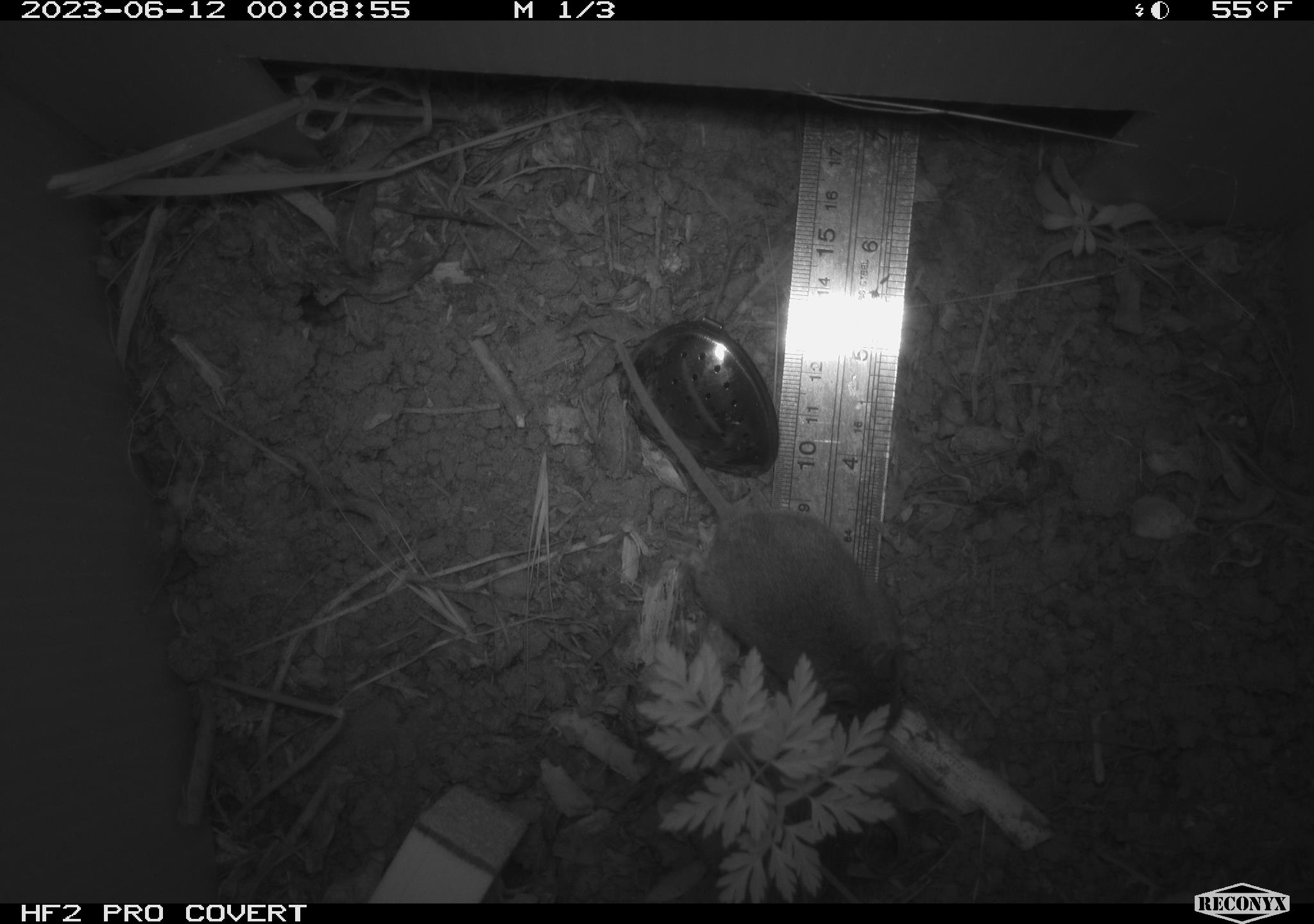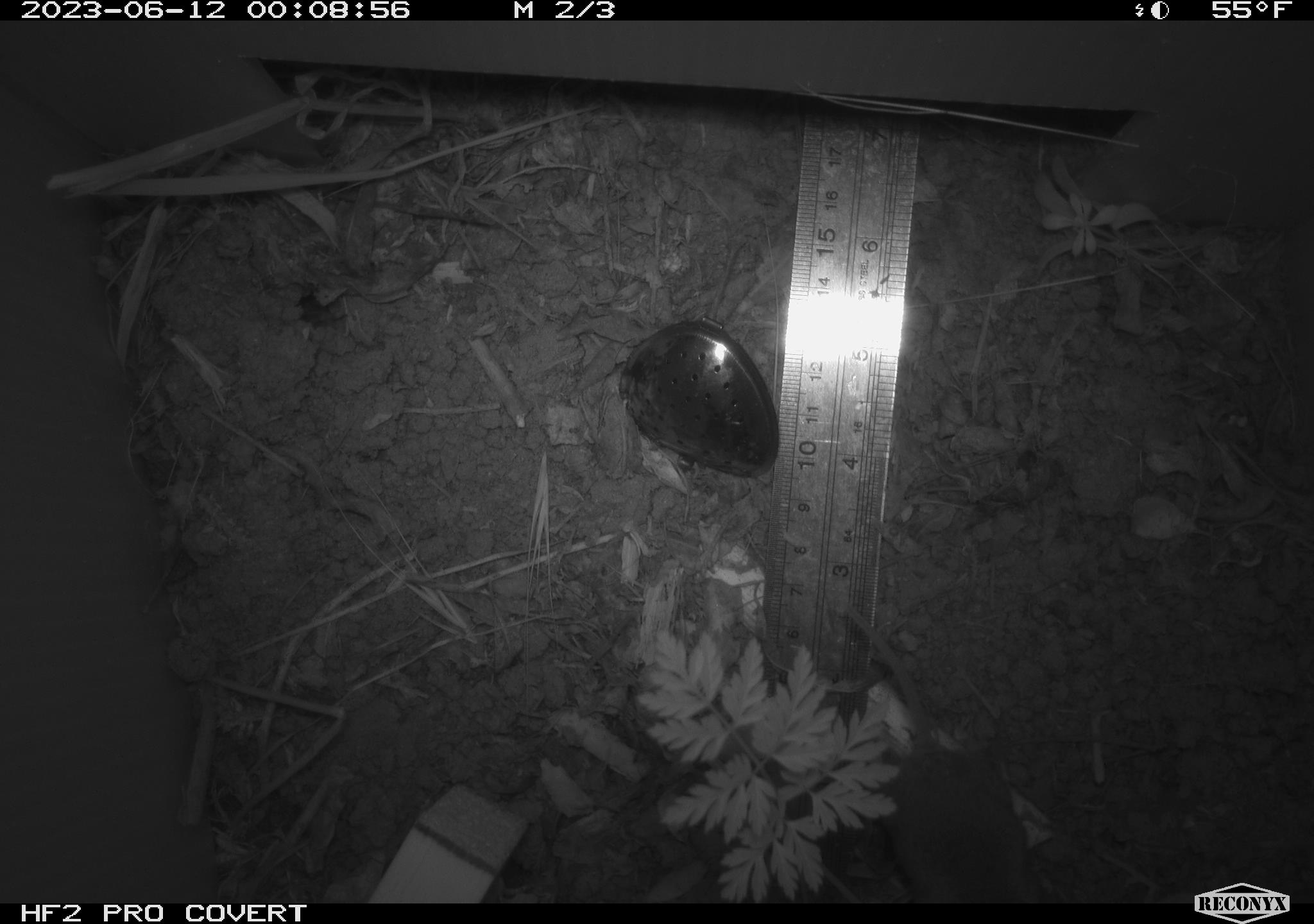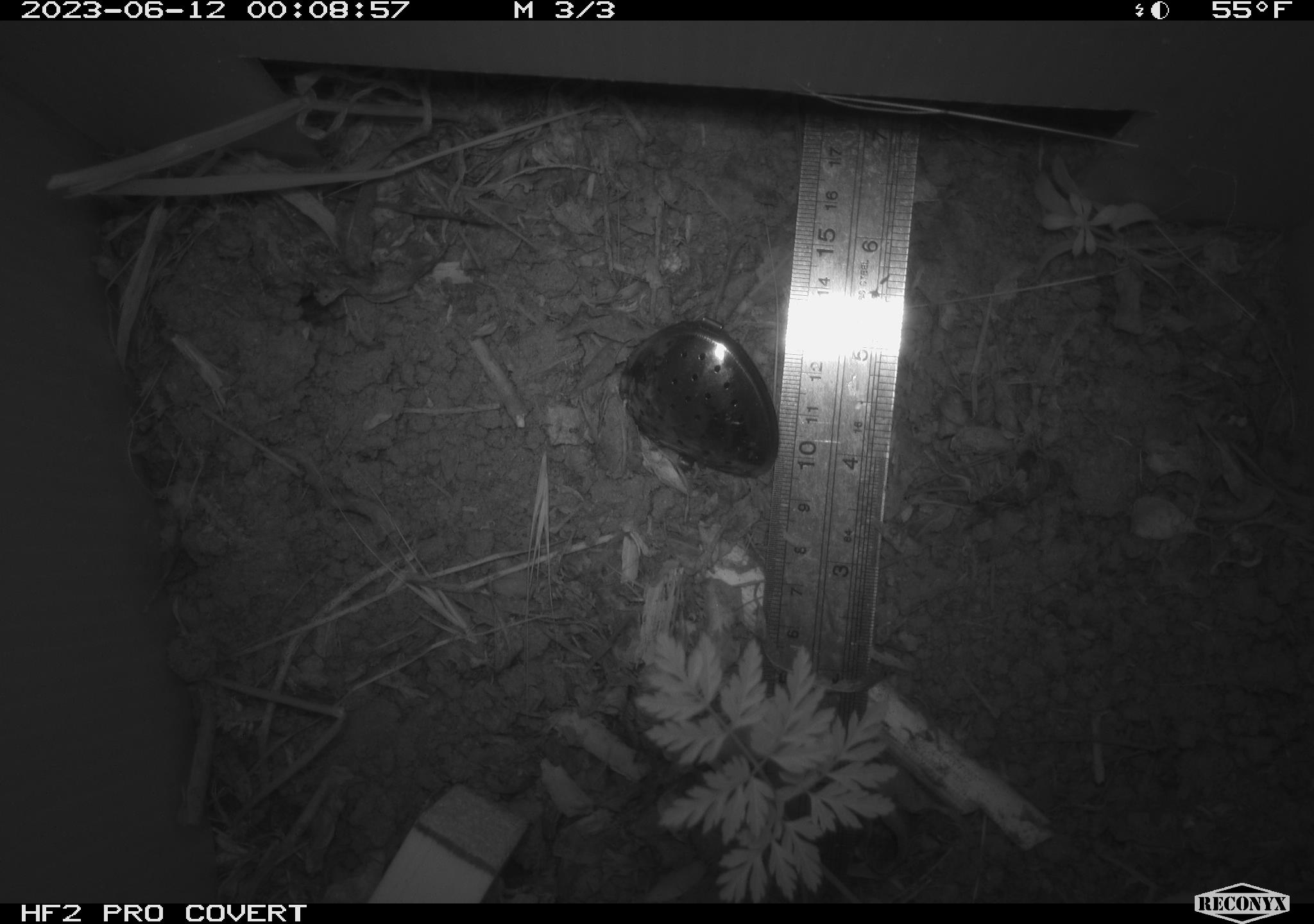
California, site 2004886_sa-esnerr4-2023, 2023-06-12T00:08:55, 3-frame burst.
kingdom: Animalia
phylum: Chordata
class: Mammalia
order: Rodentia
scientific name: Rodentia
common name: mouse species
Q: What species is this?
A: Mouse species (Rodentia).